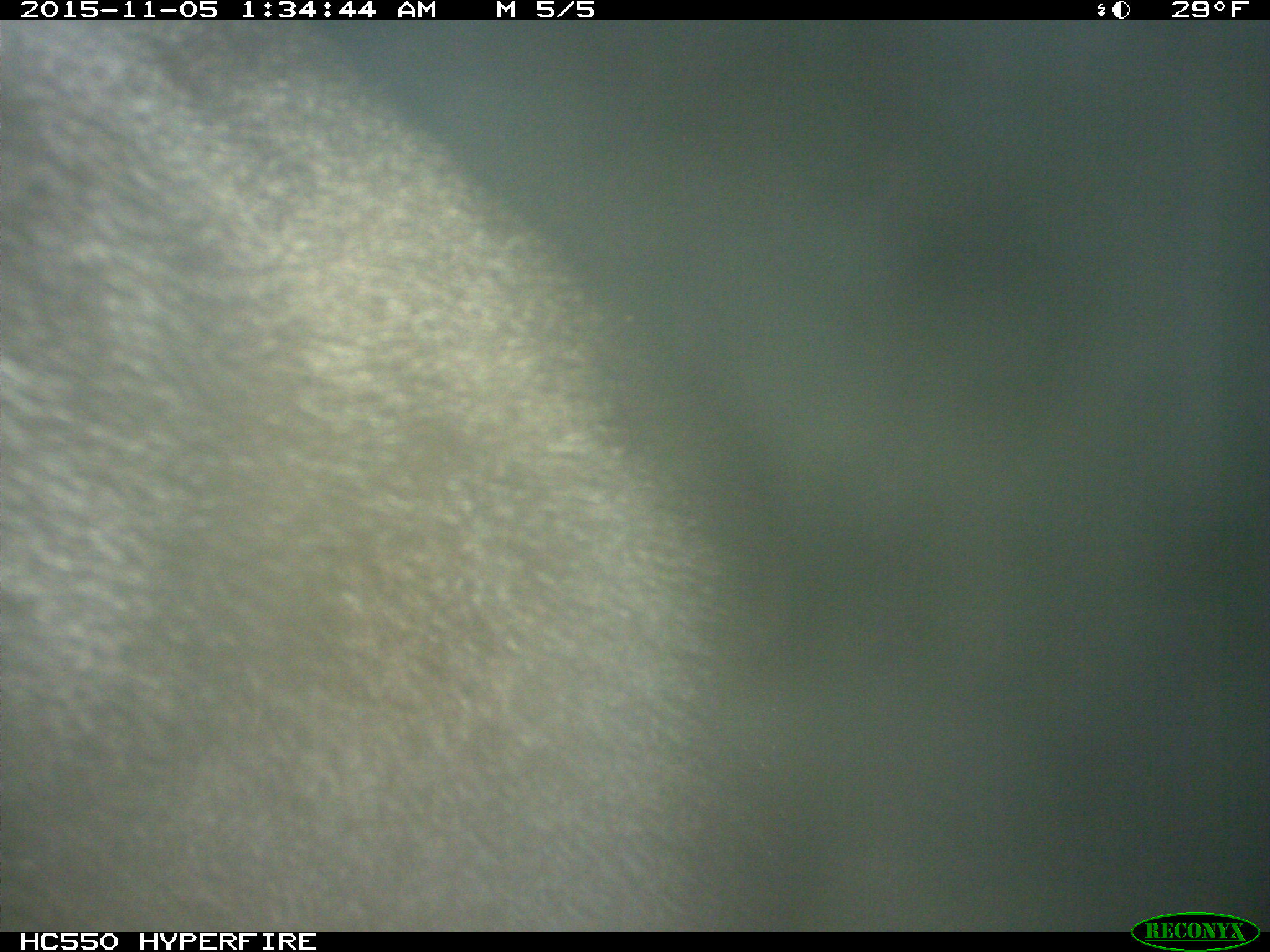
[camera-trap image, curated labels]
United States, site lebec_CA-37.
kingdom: Animalia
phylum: Chordata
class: Mammalia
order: Carnivora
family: Ursidae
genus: Ursus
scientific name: Ursus americanus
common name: american black bear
Ursus americanus (american black bear).